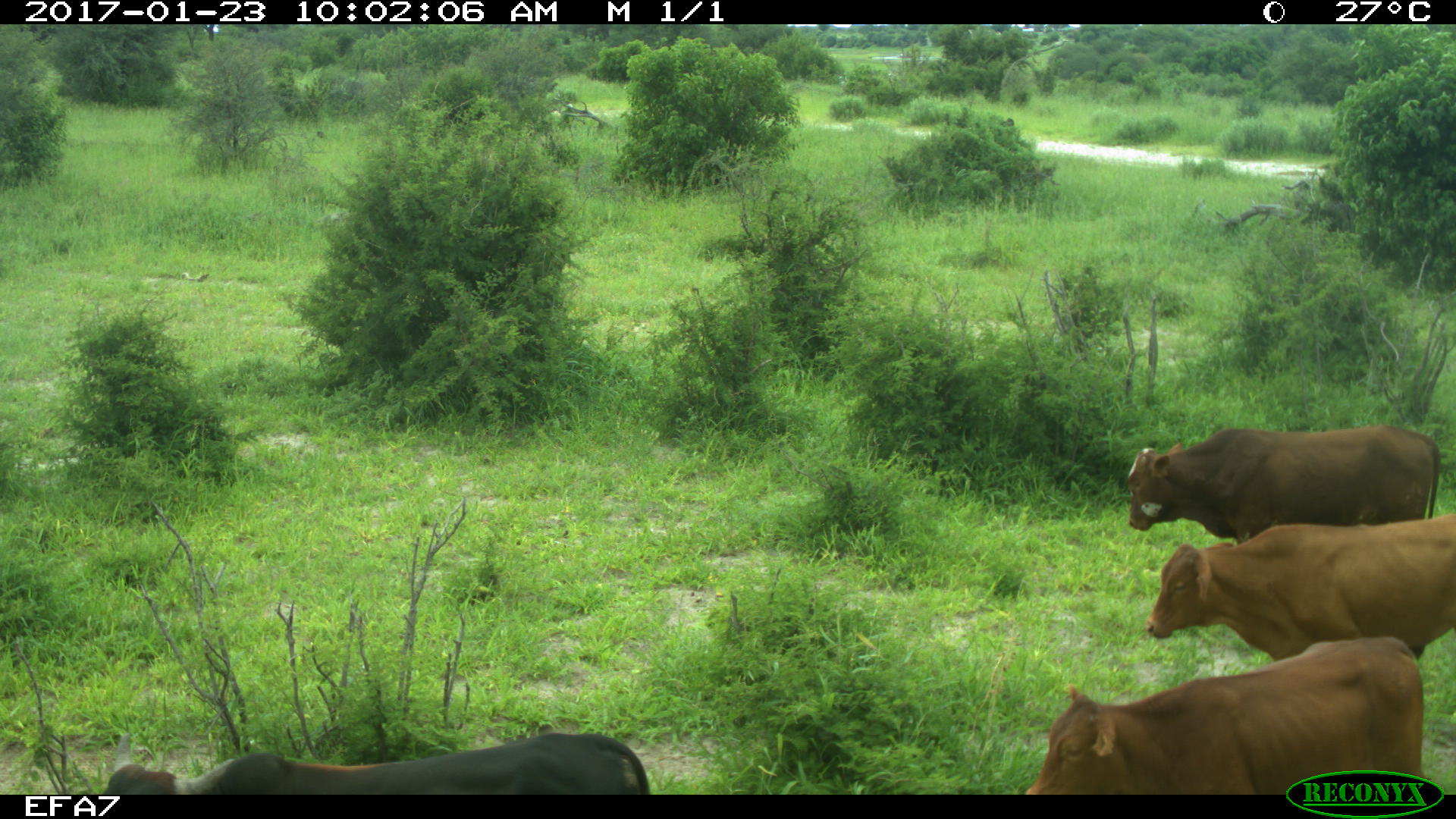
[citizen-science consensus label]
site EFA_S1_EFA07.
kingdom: Animalia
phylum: Chordata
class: Mammalia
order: Artiodactyla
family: Bovidae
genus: Bos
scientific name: Bos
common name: cattle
Cattle (Bos), count 4. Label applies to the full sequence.